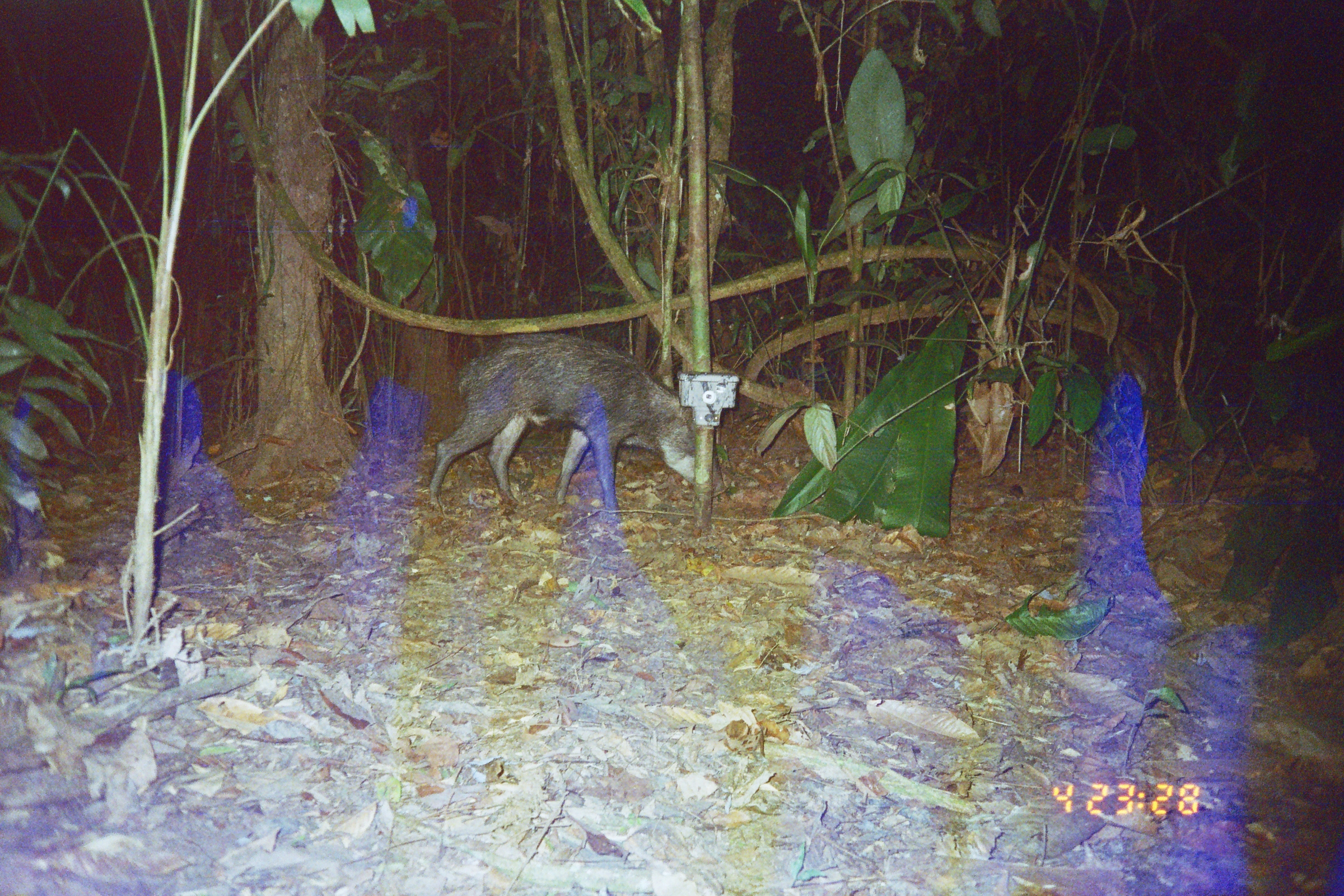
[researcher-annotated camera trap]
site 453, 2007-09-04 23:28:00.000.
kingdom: Animalia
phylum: Chordata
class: Mammalia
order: Artiodactyla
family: Tayassuidae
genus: Tayassu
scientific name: Tayassu pecari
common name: white-lipped peccary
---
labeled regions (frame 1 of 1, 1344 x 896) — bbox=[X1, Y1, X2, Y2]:
tayassu pecari: bbox=[429, 330, 726, 518]